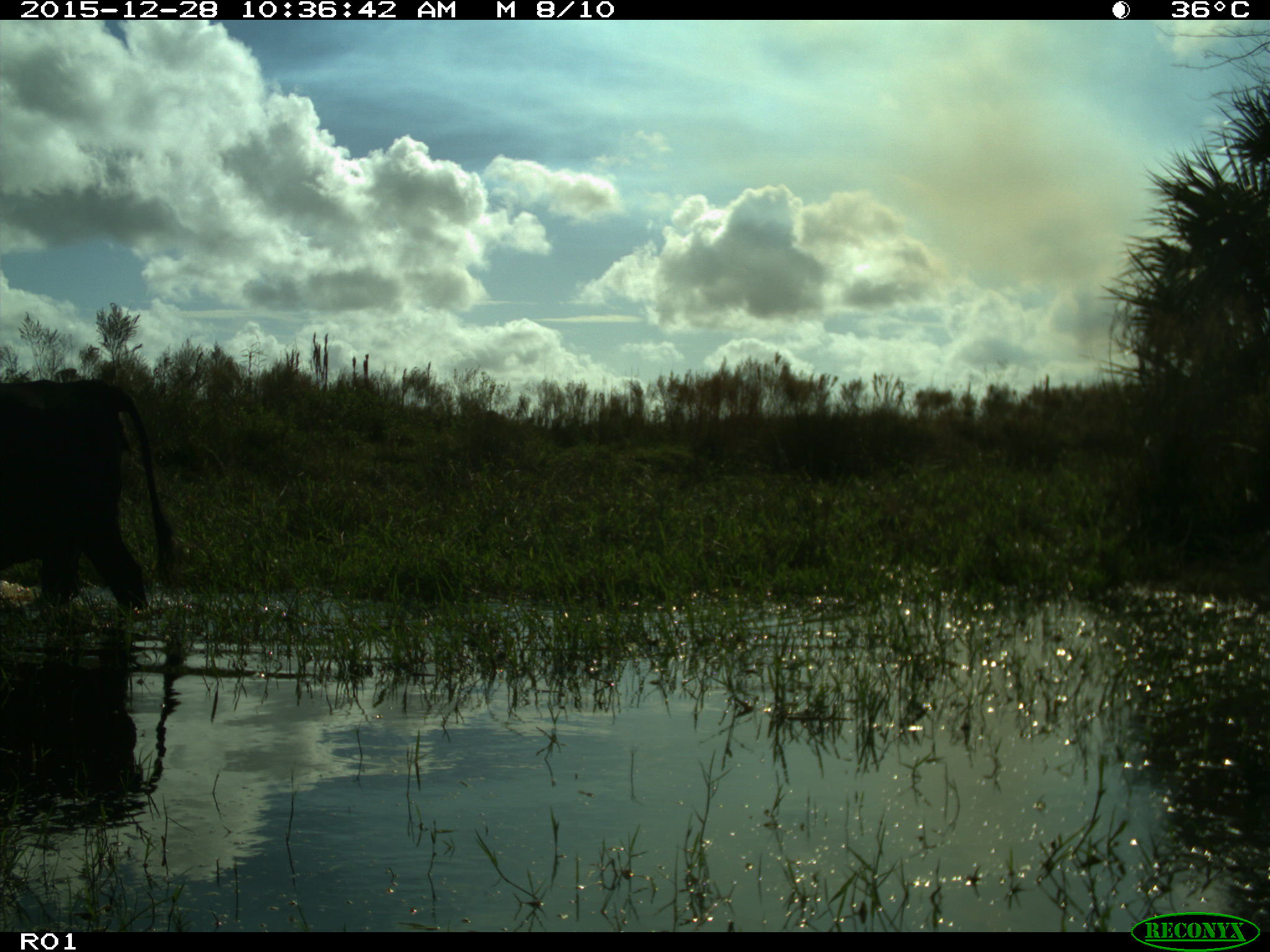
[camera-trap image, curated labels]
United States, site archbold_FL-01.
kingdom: Animalia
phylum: Chordata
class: Mammalia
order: Artiodactyla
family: Bovidae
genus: Bos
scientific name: Bos taurus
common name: domestic cow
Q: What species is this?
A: Bos taurus (domestic cow).